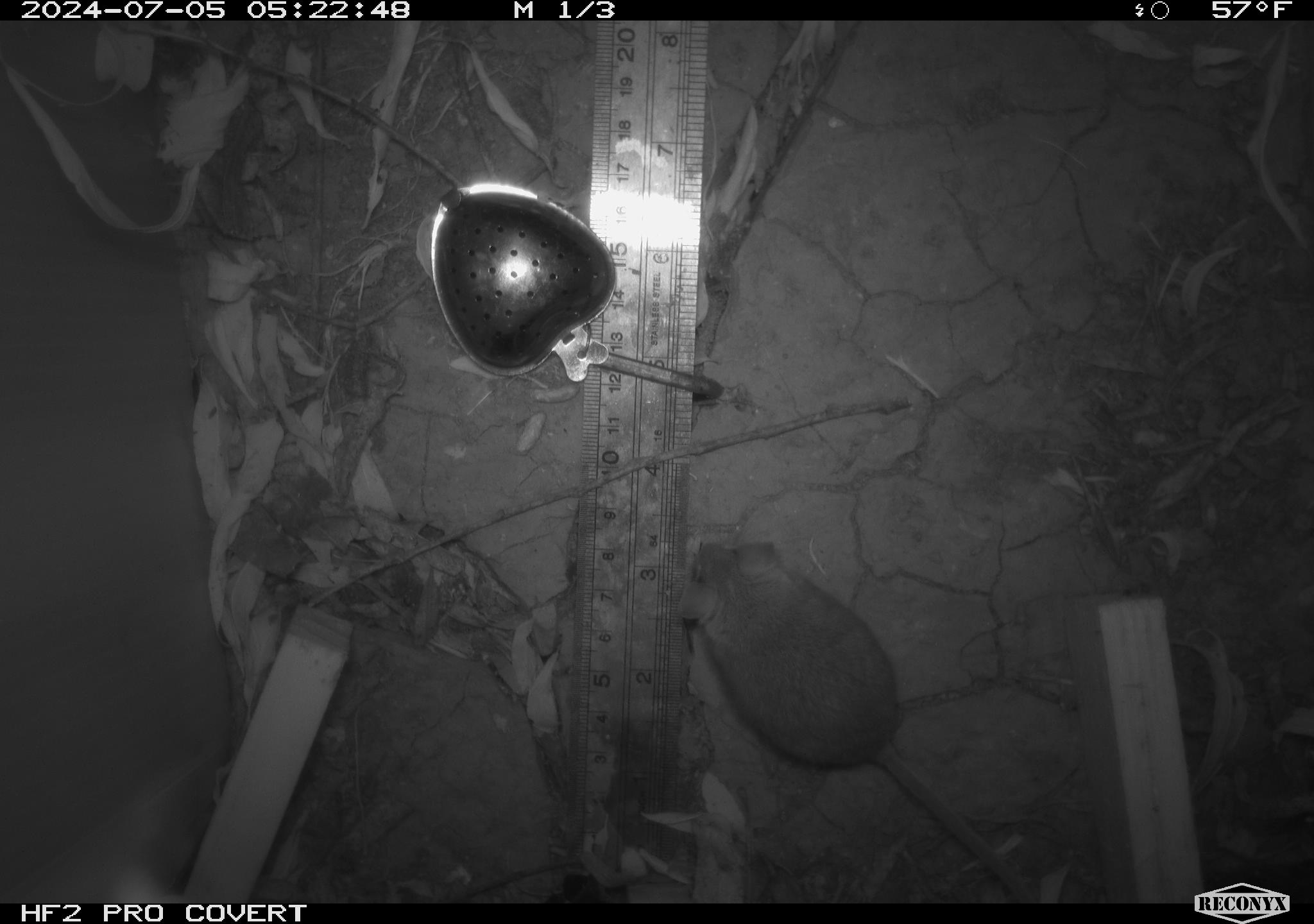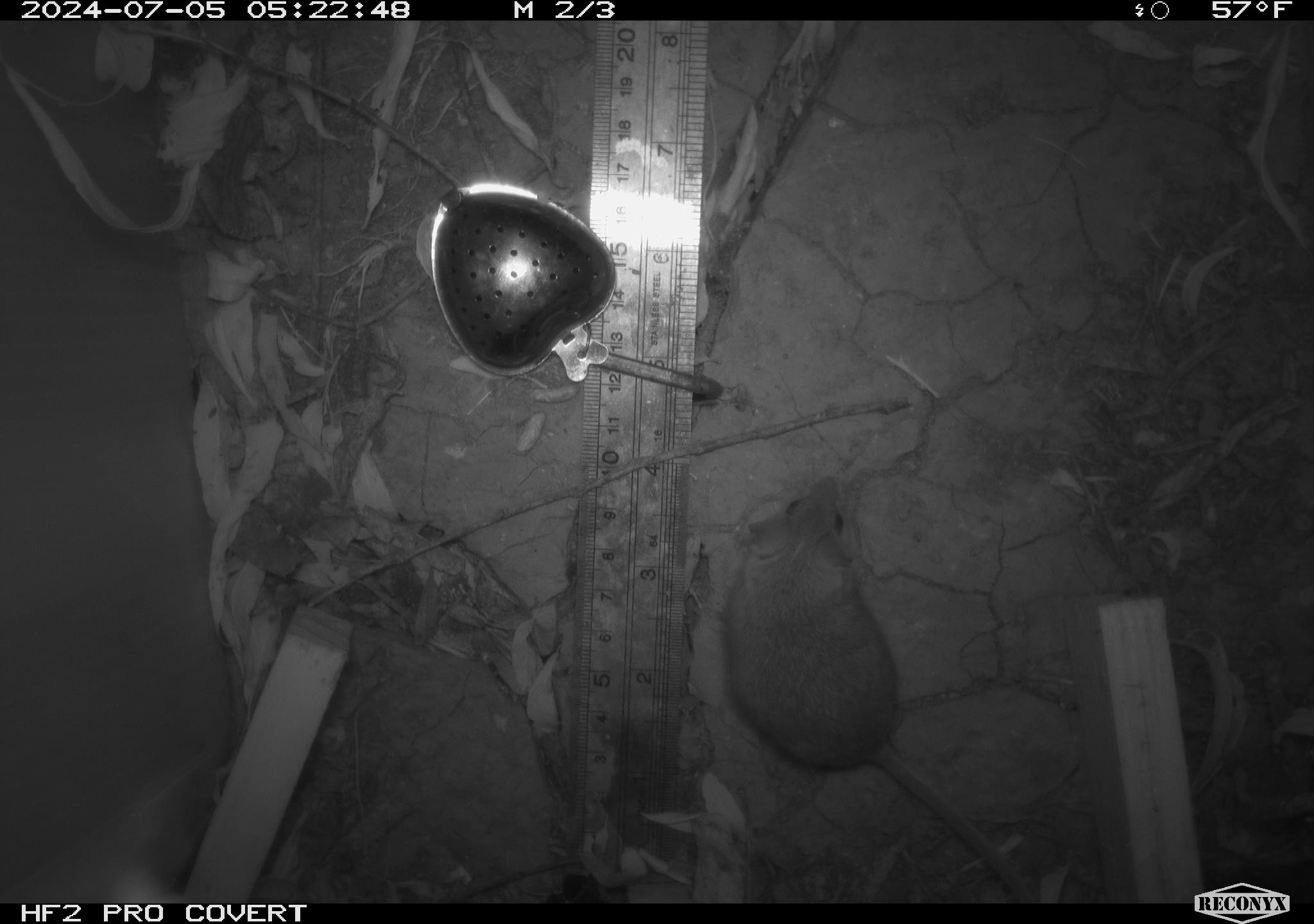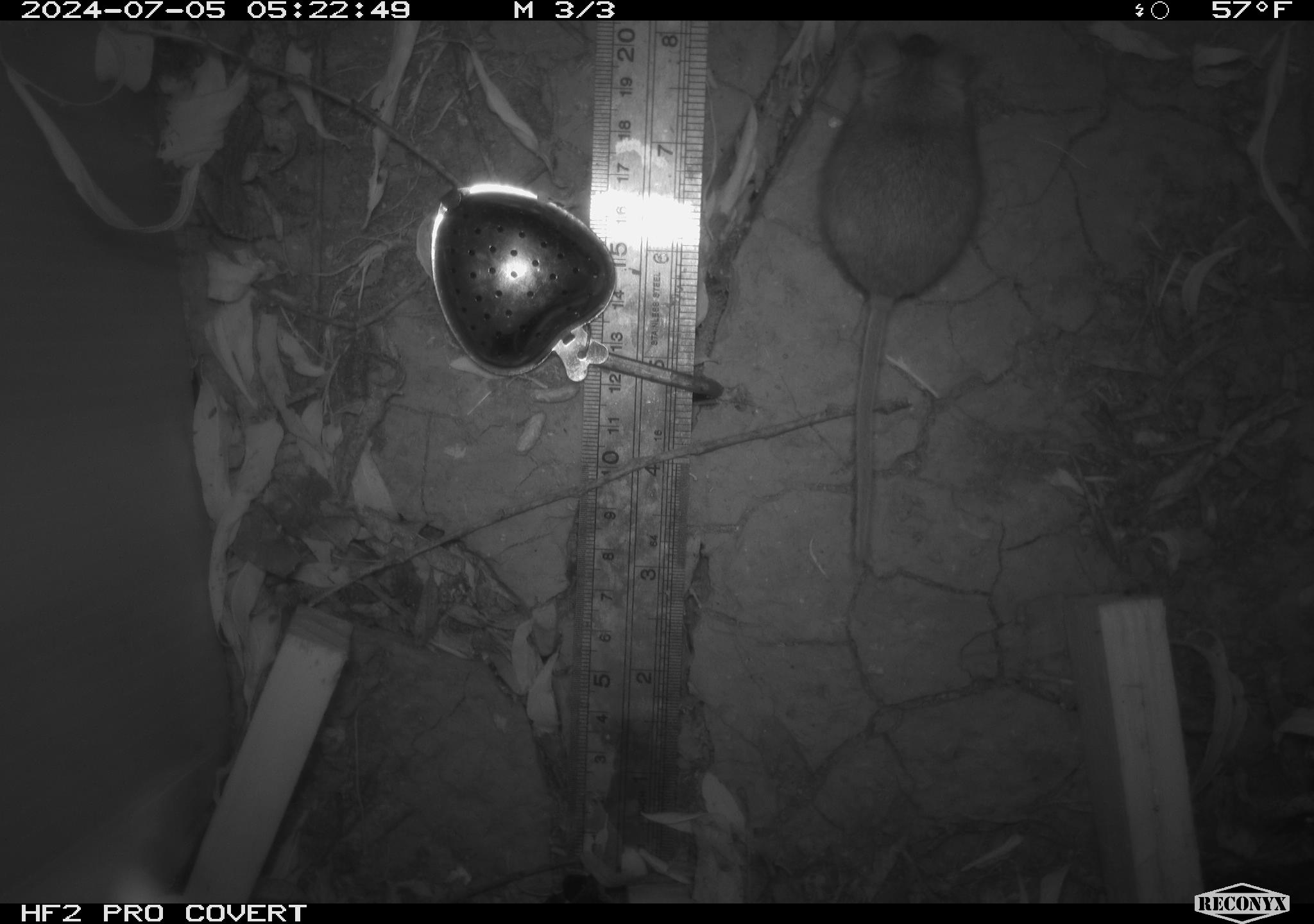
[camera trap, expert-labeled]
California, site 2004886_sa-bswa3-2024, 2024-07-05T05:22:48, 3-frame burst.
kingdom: Animalia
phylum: Chordata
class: Mammalia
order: Rodentia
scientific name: Rodentia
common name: mouse species